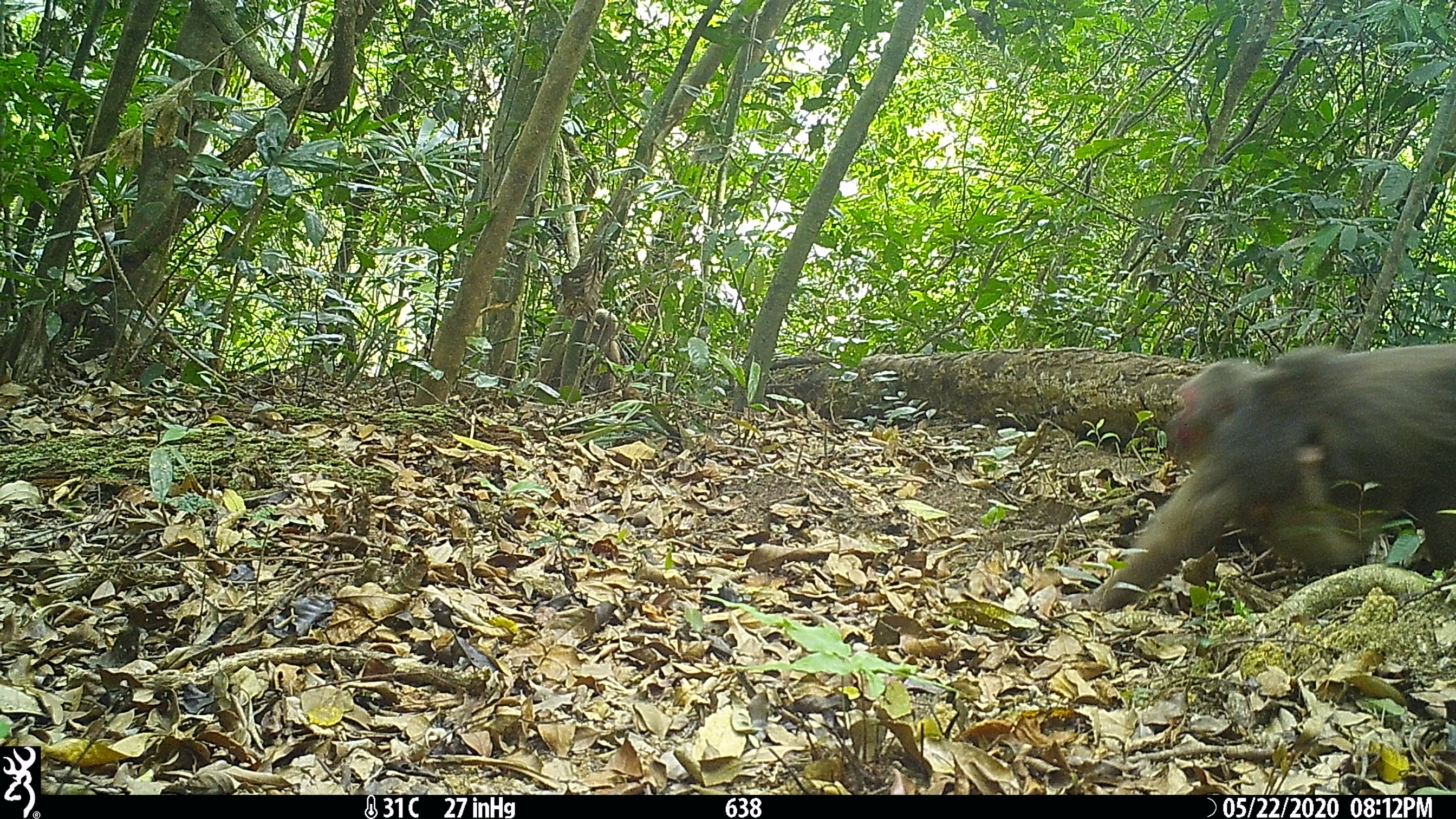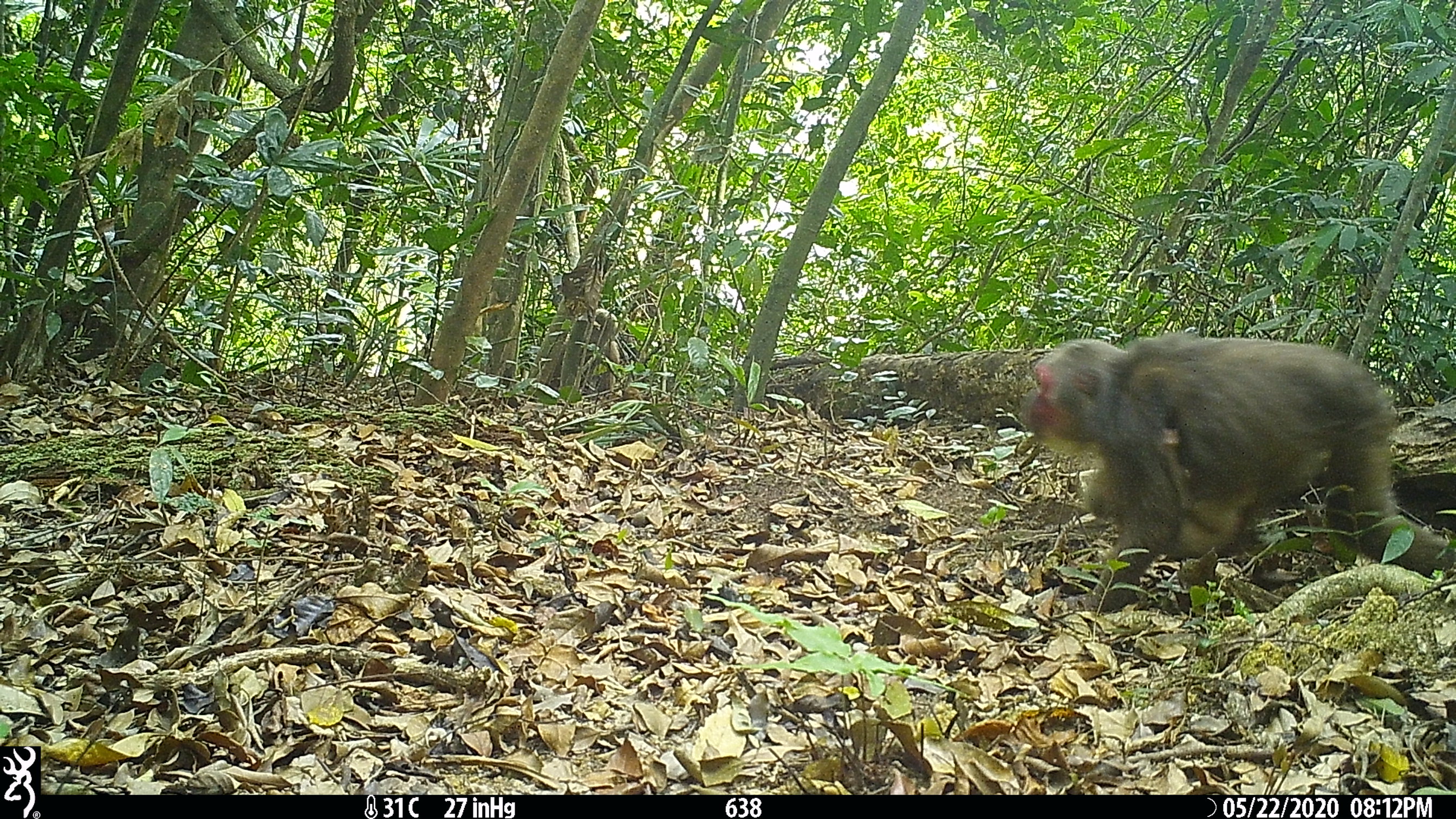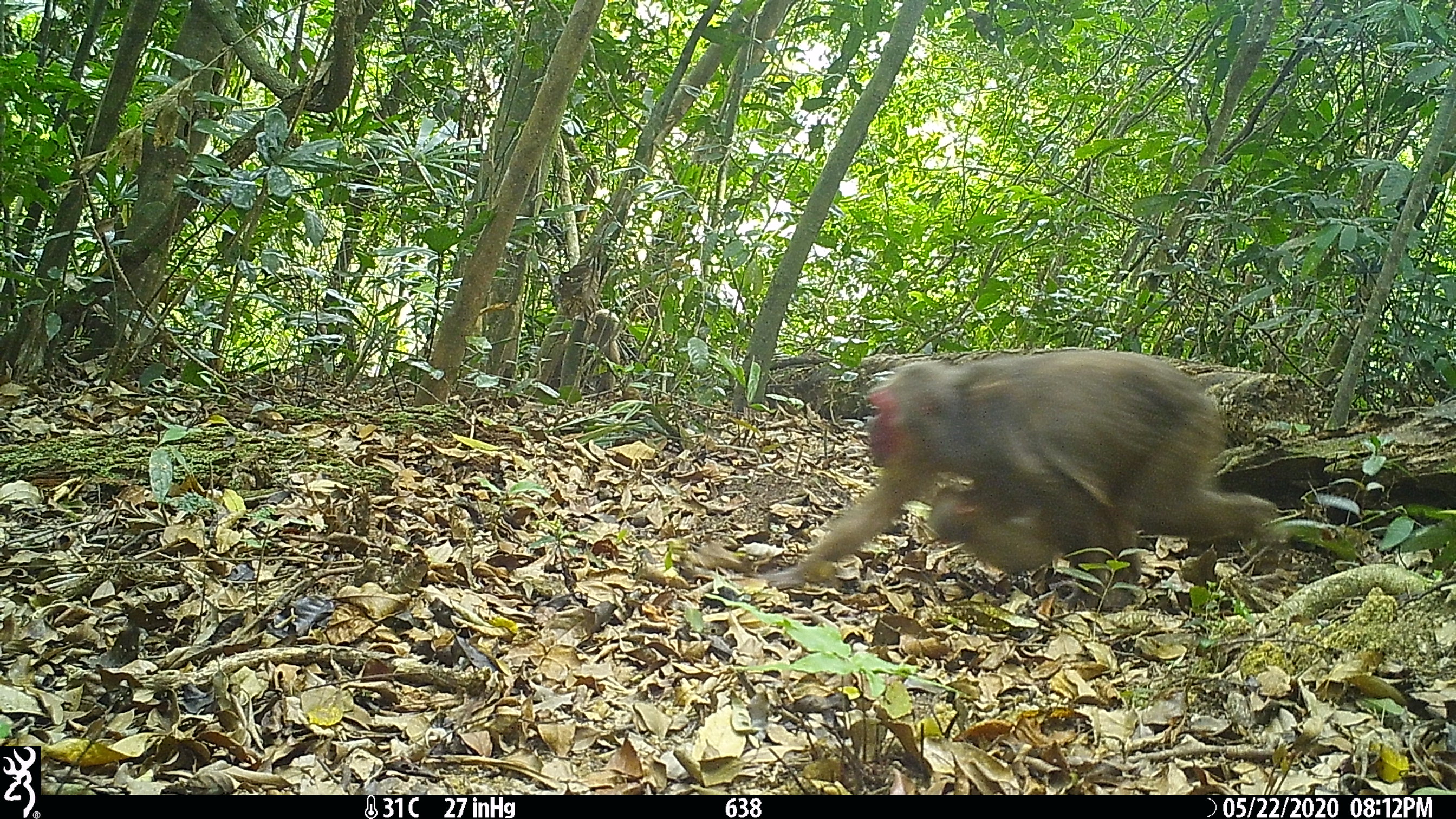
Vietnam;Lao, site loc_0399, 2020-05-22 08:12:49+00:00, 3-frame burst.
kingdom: Animalia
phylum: Chordata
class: Mammalia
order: Primates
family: Cercopithecidae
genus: Macaca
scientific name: Macaca arctoides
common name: stump-tailed macaque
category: stump tailed macaque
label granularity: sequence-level